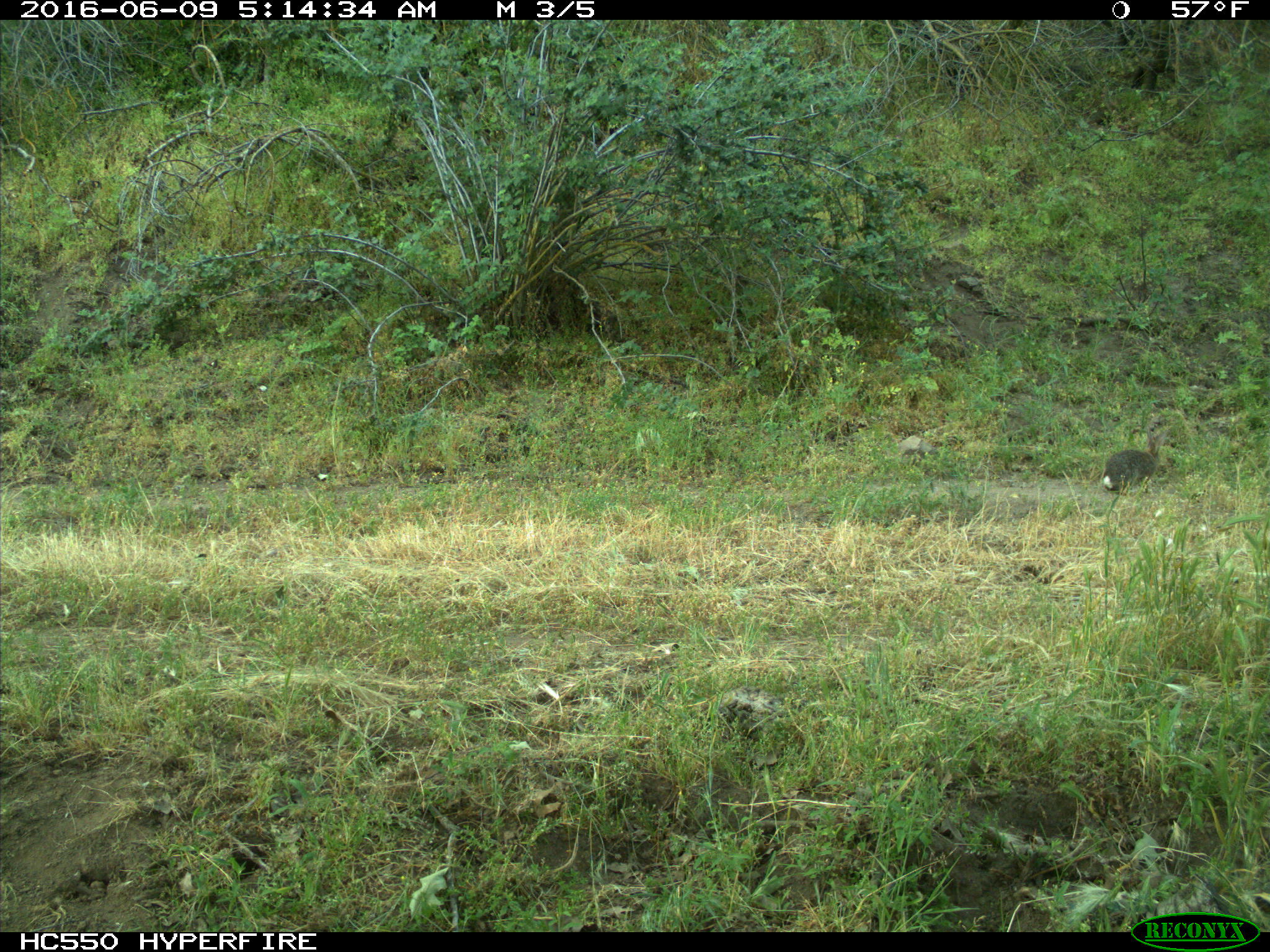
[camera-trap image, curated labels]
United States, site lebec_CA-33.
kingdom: Animalia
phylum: Chordata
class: Mammalia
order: Lagomorpha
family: Leporidae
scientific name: Leporidae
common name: rabbits and hares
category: unidentified rabbit